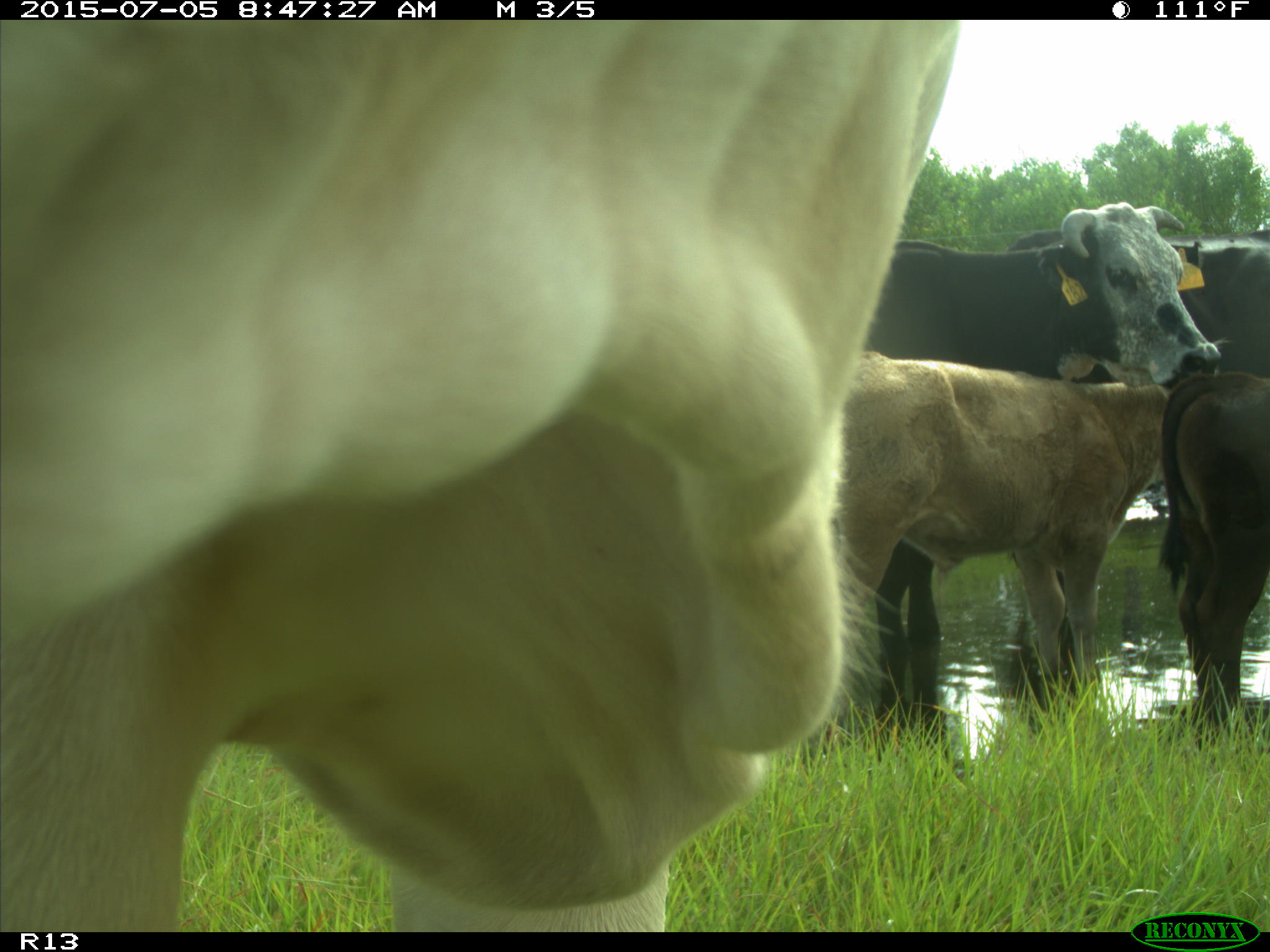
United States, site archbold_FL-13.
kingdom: Animalia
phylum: Chordata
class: Mammalia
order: Artiodactyla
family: Bovidae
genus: Bos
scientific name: Bos taurus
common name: domestic cow